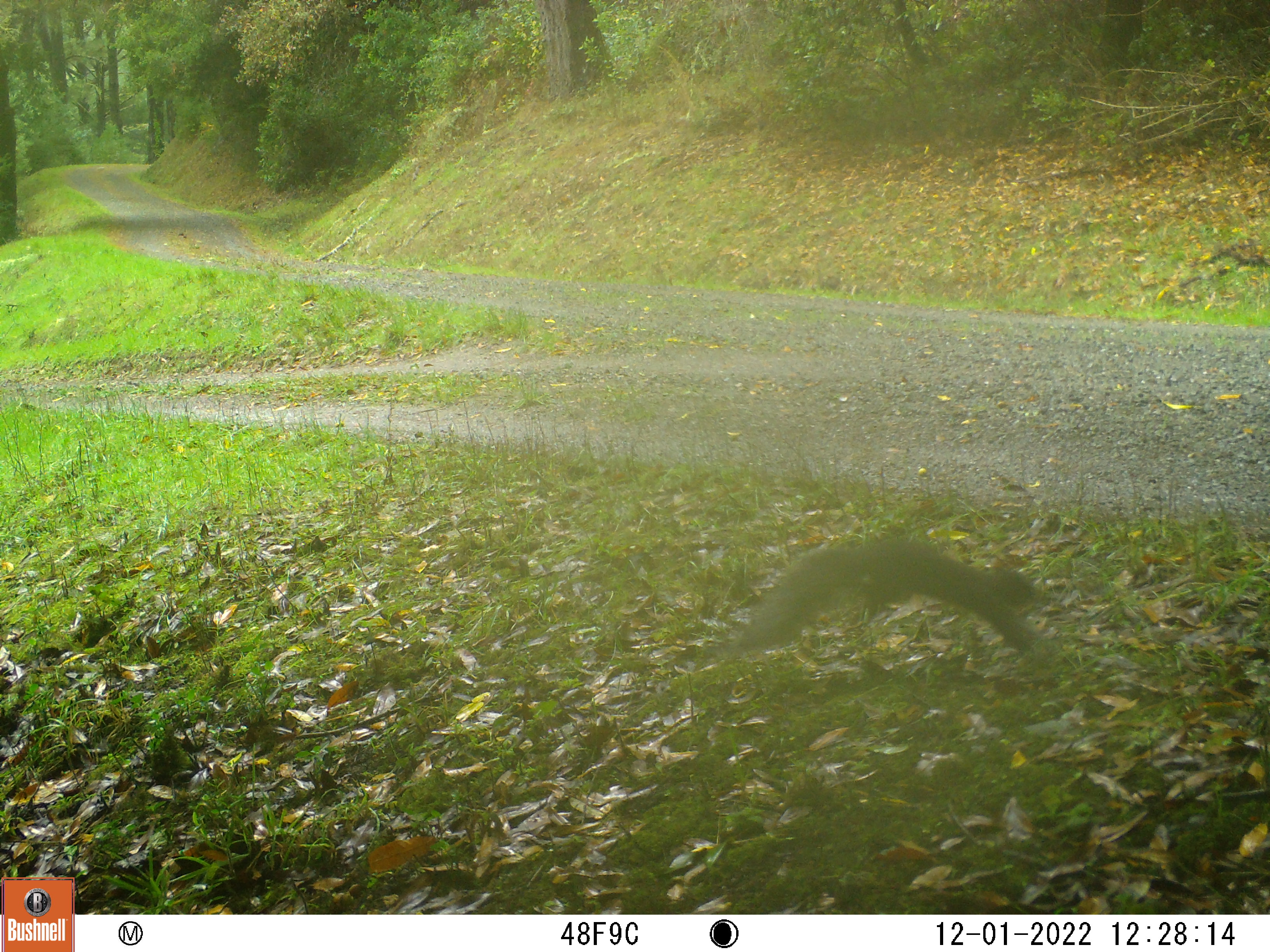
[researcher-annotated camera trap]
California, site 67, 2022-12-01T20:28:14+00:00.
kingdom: Animalia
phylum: Chordata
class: Mammalia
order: Rodentia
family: Sciuridae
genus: Sciurus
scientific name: Sciurus griseus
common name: western gray squirrel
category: western grey squirrel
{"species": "western grey squirrel (western gray squirrel) (Sciurus griseus)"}